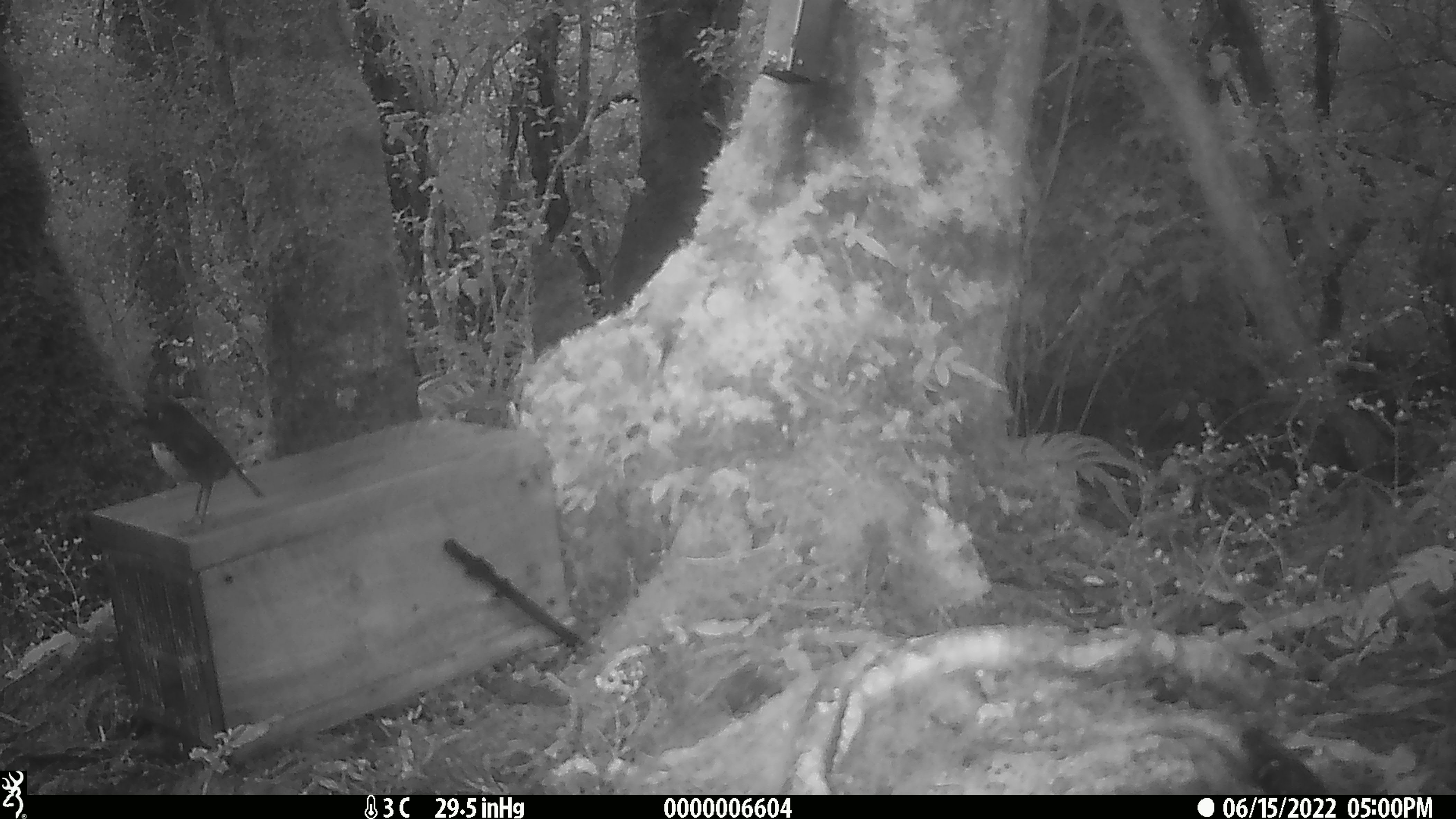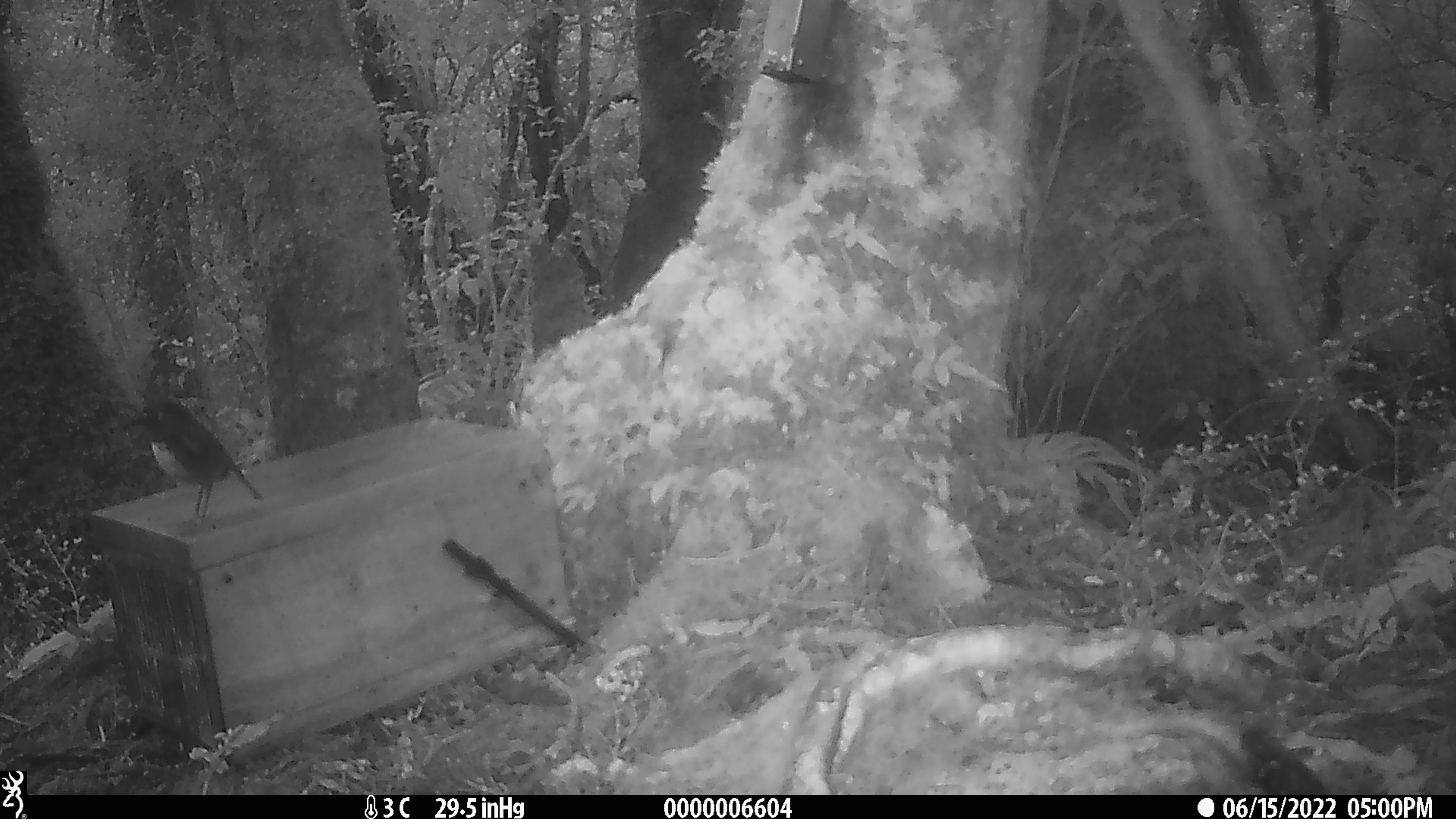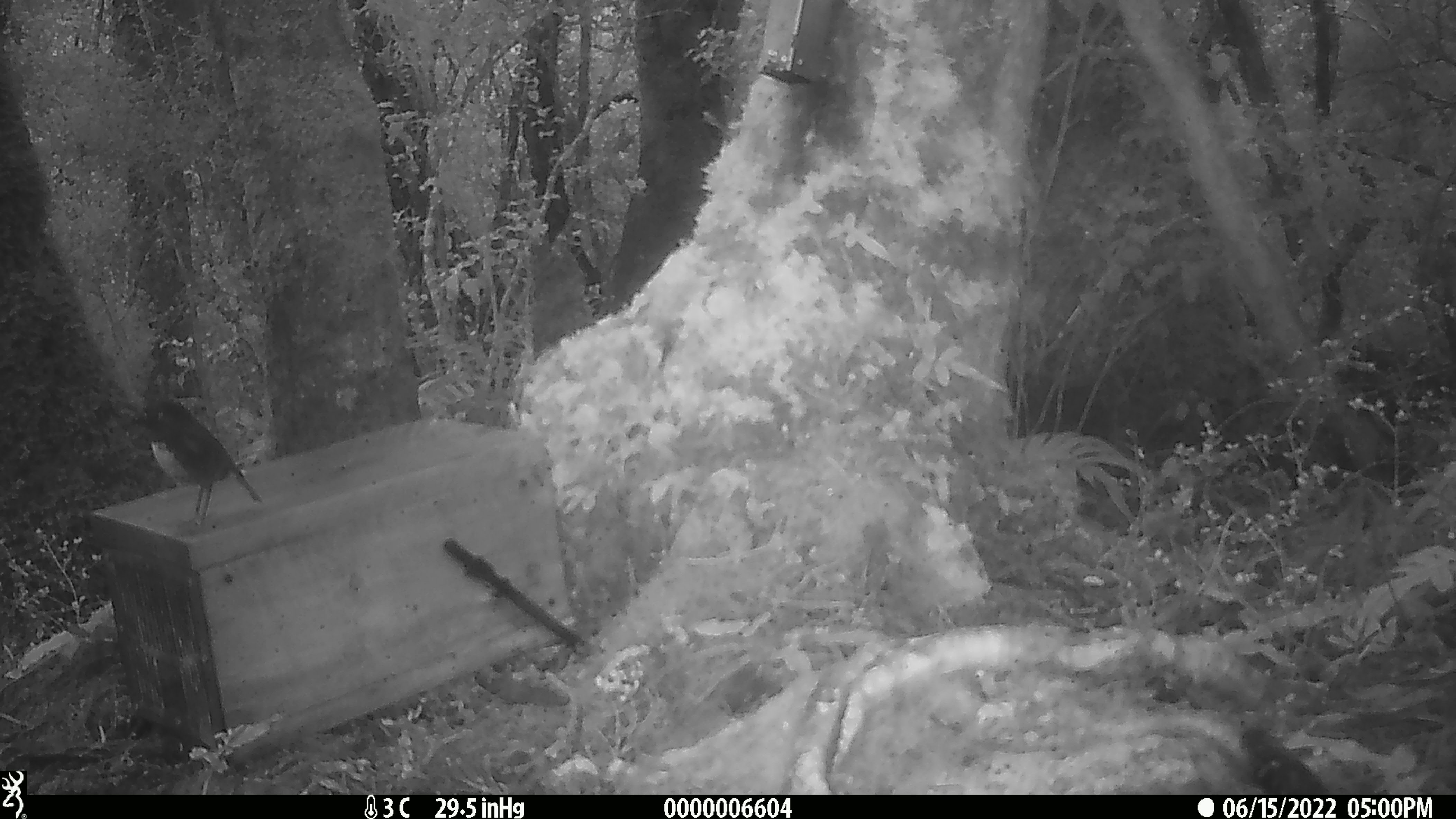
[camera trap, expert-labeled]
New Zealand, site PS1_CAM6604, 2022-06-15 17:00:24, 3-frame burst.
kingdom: Animalia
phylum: Chordata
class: Aves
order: Passeriformes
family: Petroicidae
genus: Petroica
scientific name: Petroica australis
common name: new zealand robin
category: robin